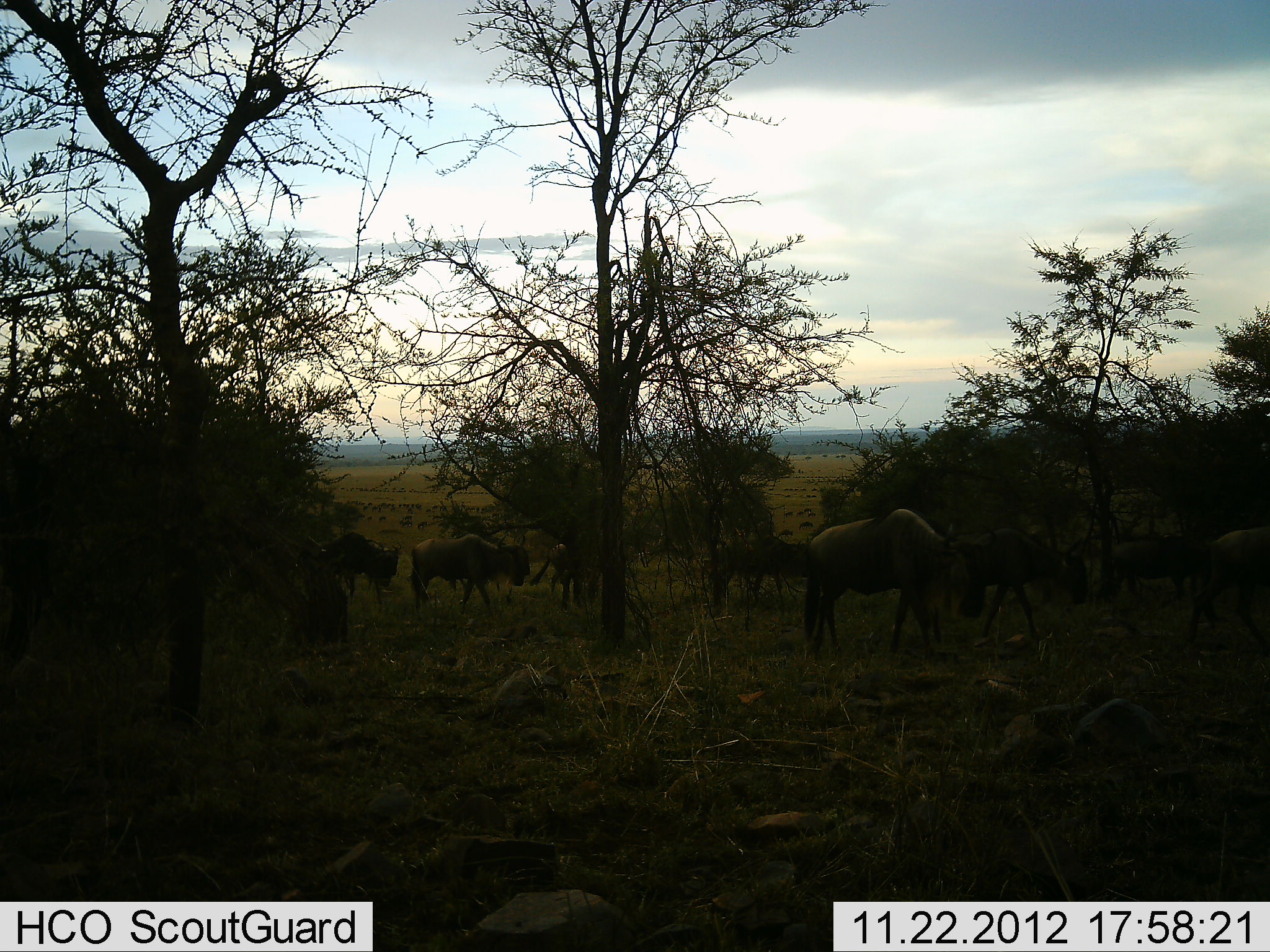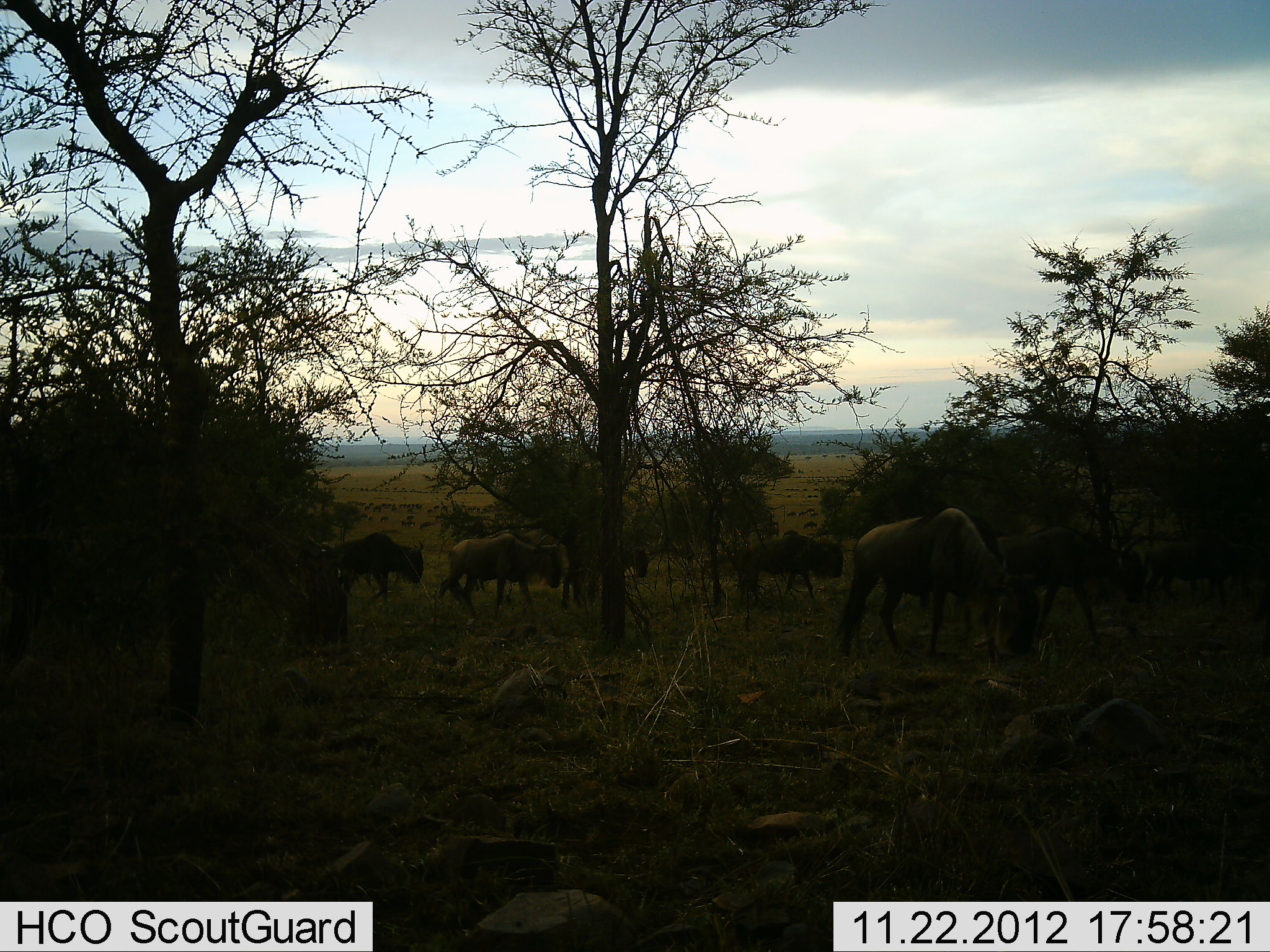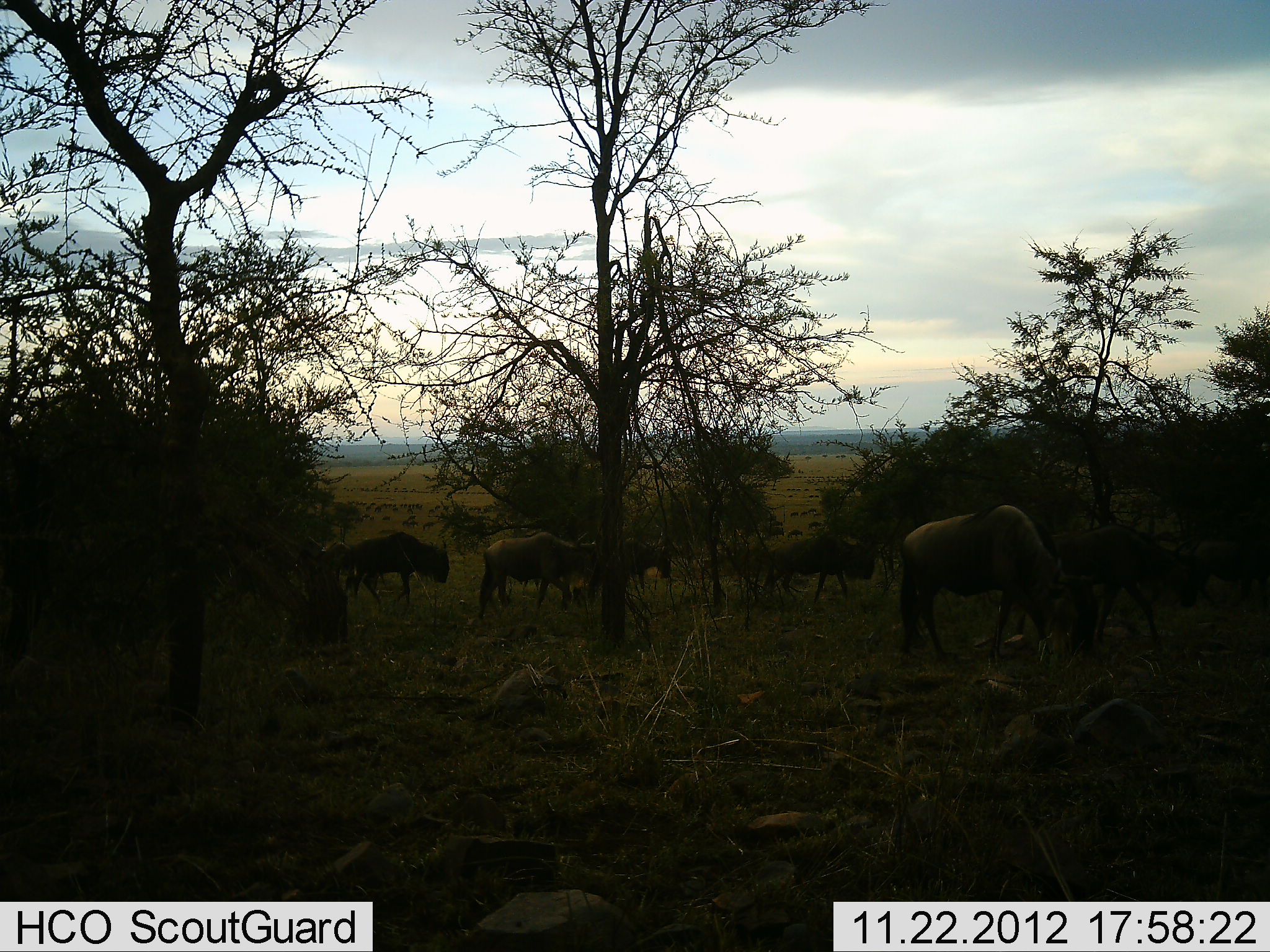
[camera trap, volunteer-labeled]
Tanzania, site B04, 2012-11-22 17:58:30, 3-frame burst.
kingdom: Animalia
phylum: Chordata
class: Mammalia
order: Artiodactyla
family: Bovidae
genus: Connochaetes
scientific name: Connochaetes taurinus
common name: blue wildebeest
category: wildebeest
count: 8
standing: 10%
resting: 0%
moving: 90%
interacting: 0%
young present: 0%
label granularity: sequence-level